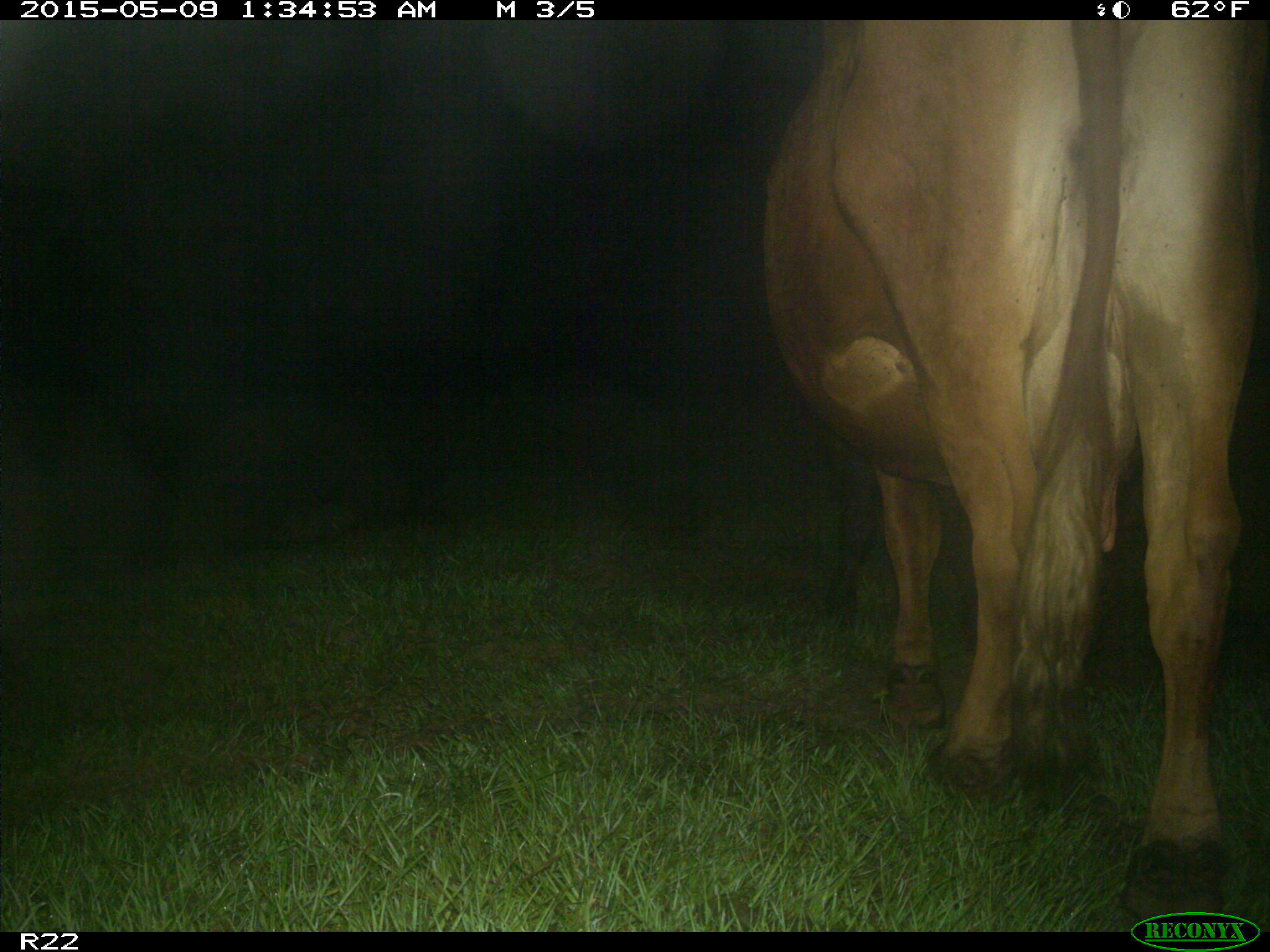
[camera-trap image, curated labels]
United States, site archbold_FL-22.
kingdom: Animalia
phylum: Chordata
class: Mammalia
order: Artiodactyla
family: Bovidae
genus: Bos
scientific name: Bos taurus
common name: domestic cow